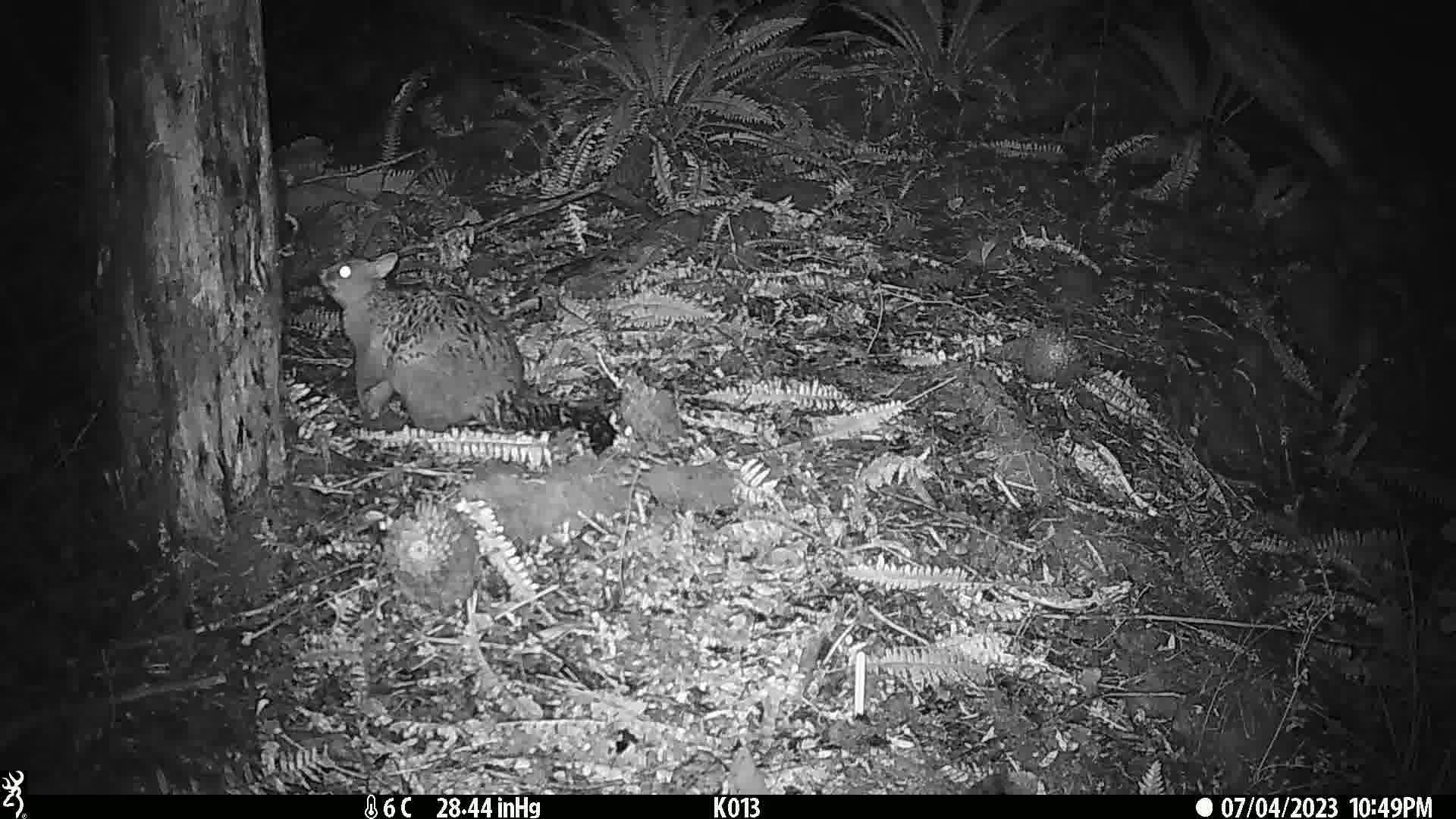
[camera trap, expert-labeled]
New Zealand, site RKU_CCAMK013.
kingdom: Animalia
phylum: Chordata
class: Mammalia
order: Diprotodontia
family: Phalangeridae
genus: Trichosurus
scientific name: Trichosurus vulpecula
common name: common brushtail possum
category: possum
Possum (common brushtail possum) (Trichosurus vulpecula).